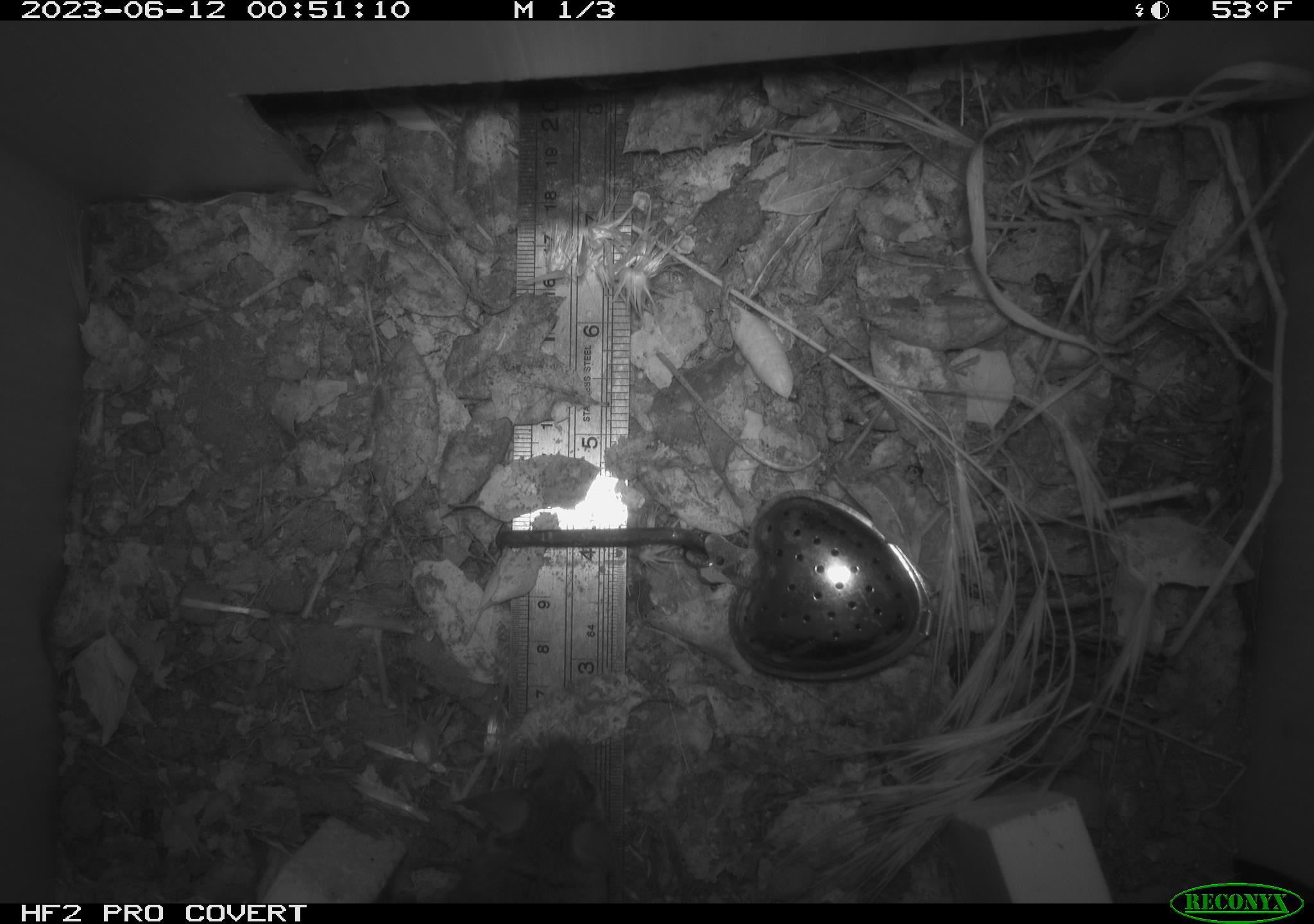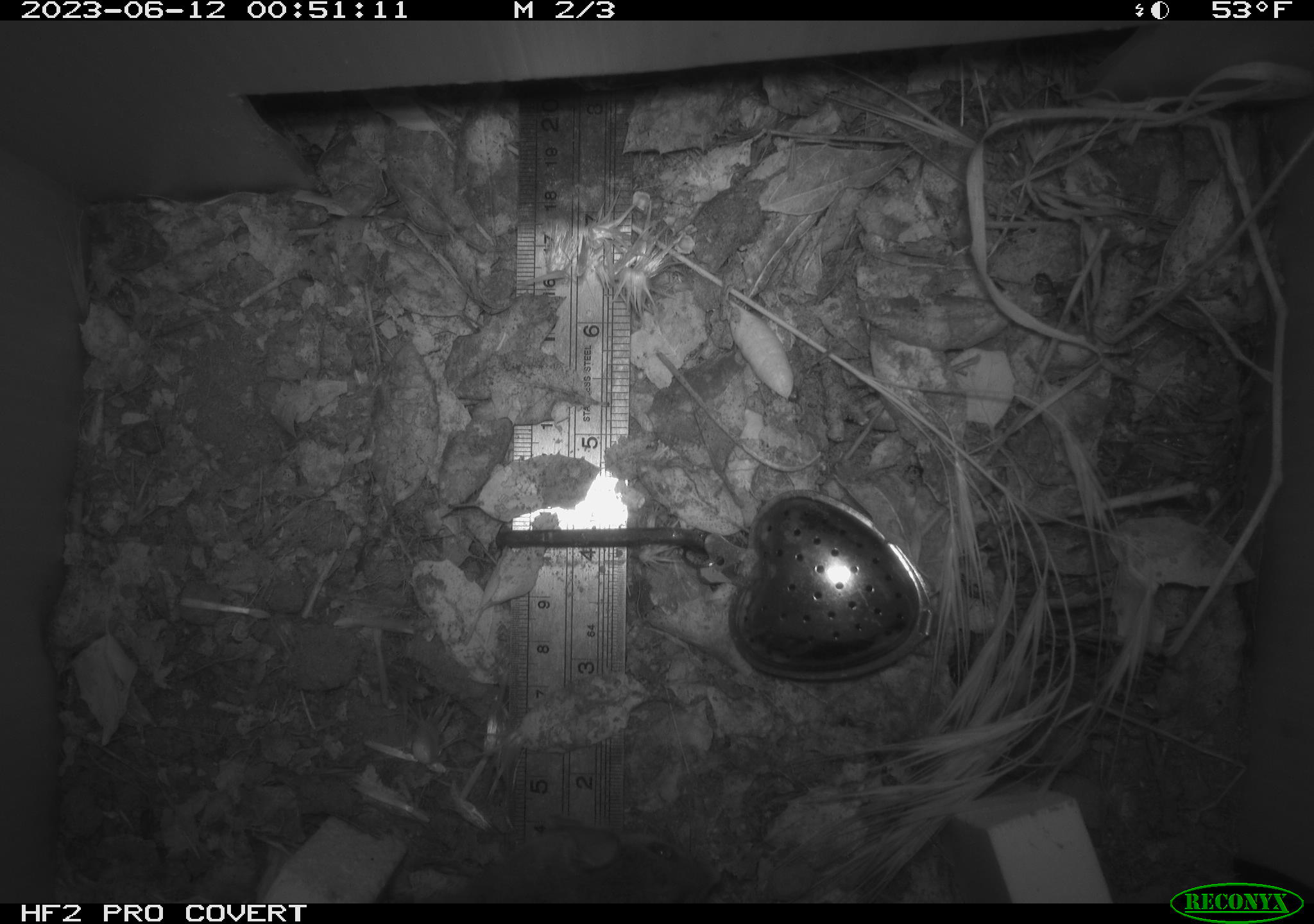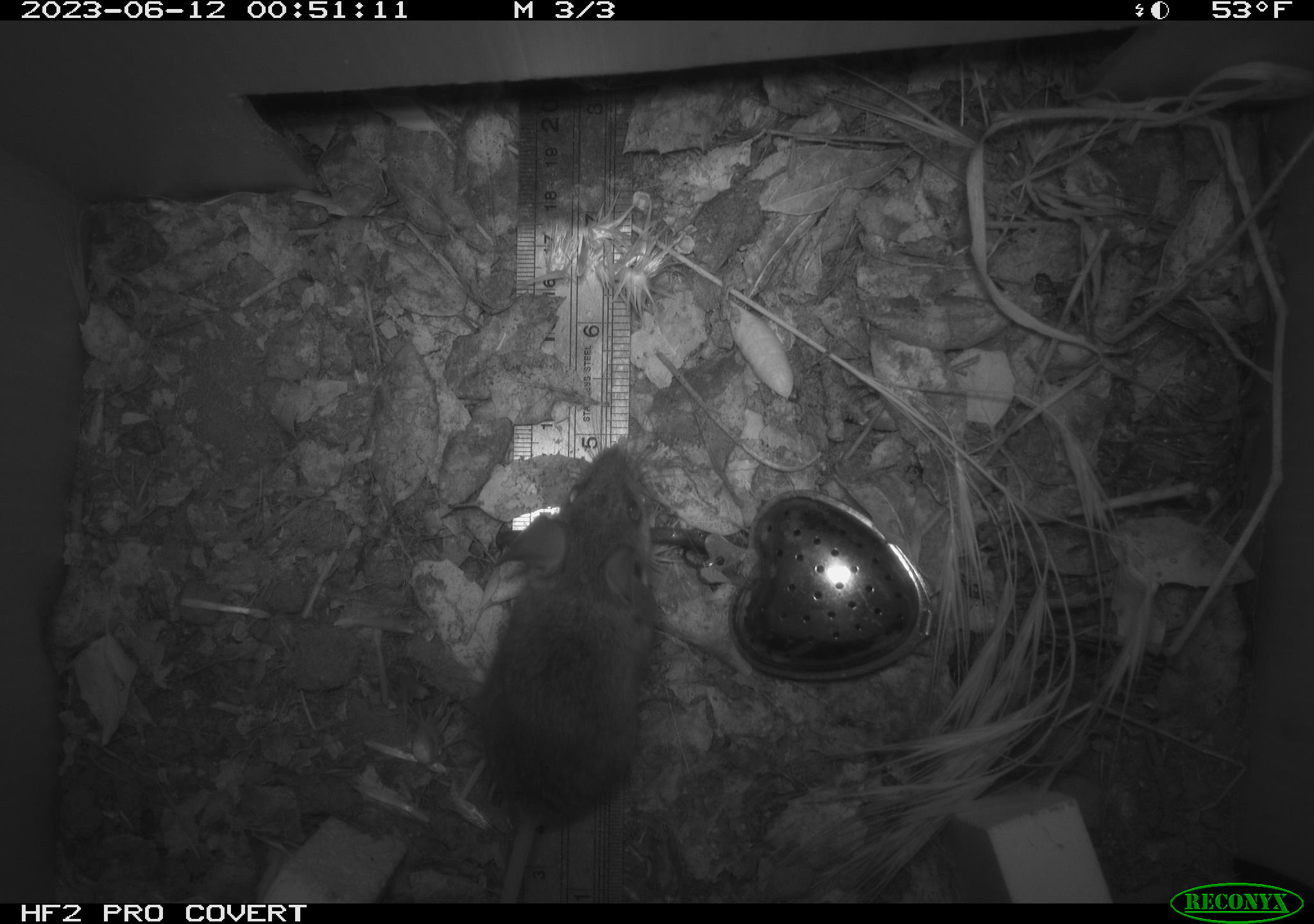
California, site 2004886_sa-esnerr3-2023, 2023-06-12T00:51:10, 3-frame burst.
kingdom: Animalia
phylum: Chordata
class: Mammalia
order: Rodentia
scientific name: Rodentia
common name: mouse species